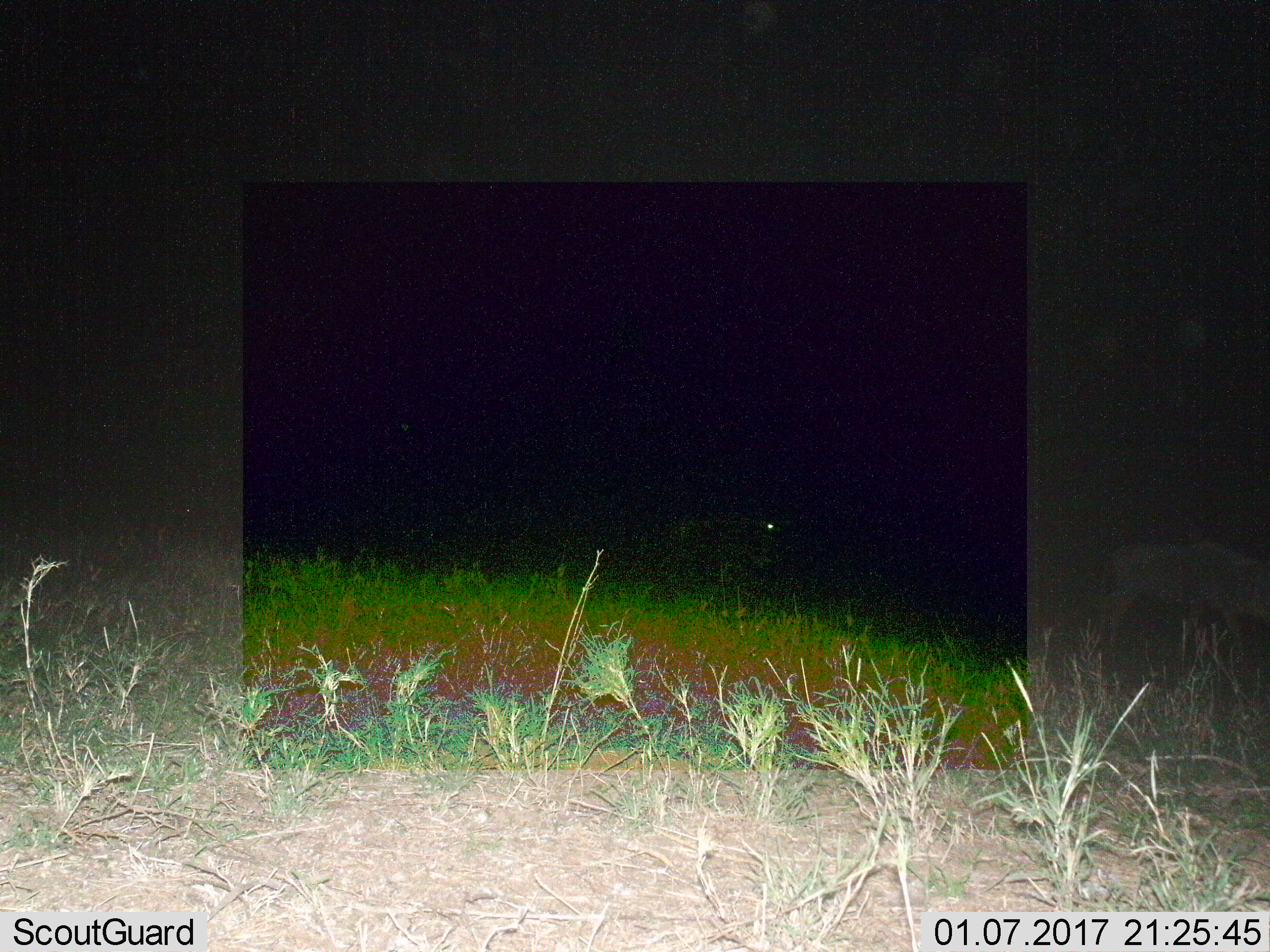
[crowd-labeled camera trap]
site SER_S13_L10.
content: unidentified animal